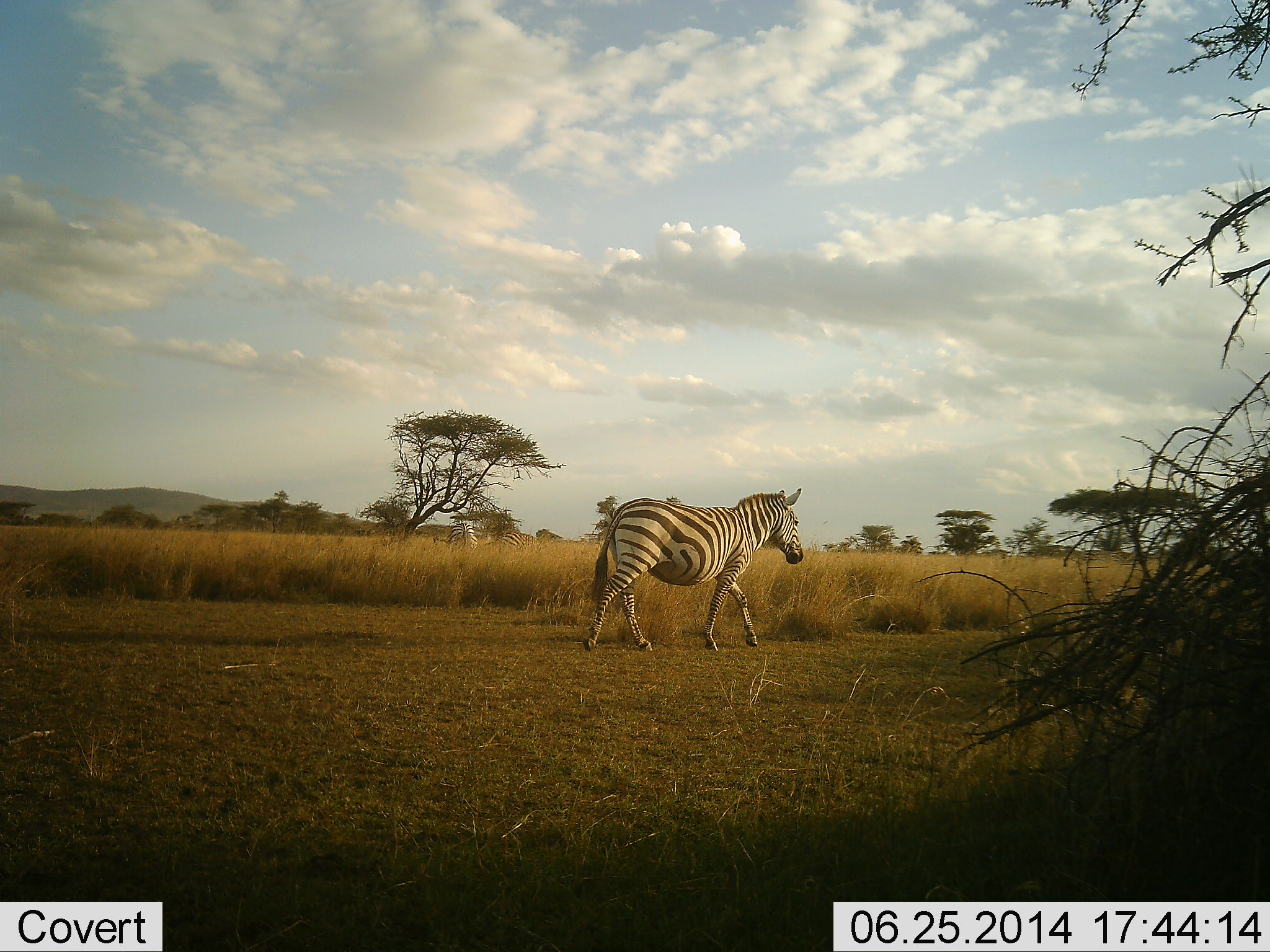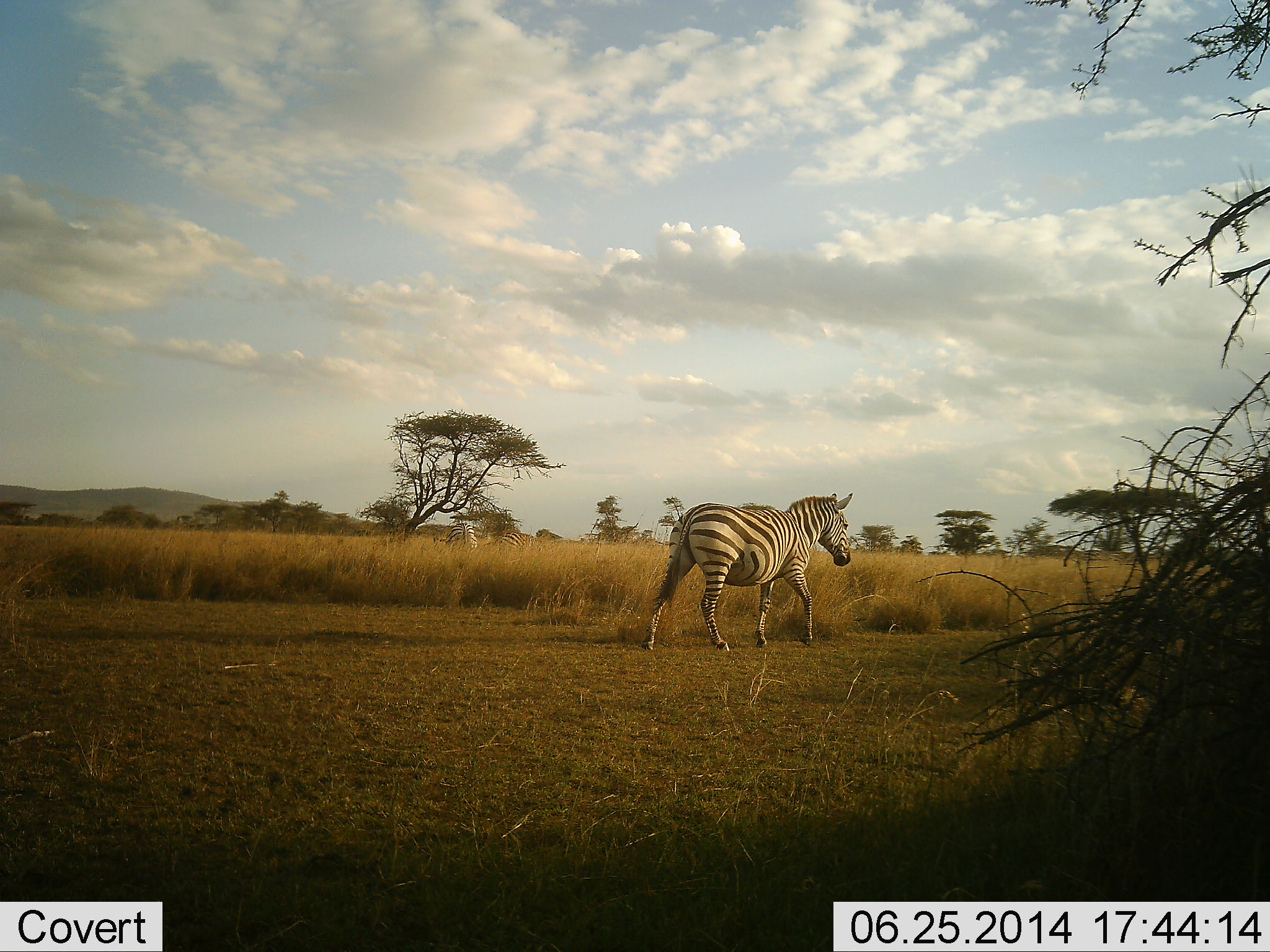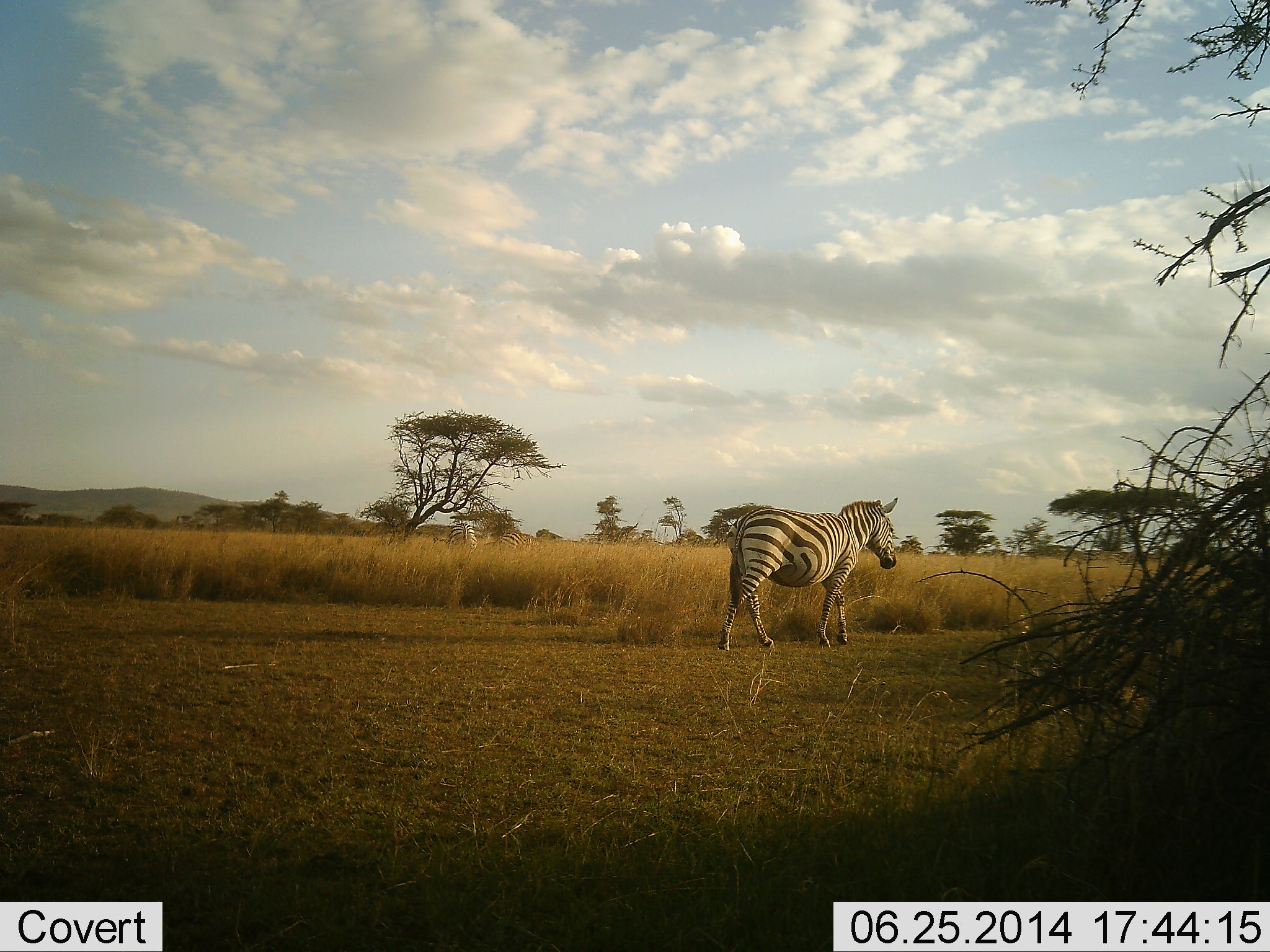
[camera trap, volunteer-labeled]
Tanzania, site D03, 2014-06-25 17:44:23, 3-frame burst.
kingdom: Animalia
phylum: Chordata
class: Mammalia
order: Perissodactyla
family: Equidae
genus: Equus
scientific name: Equus quagga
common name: plains zebra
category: zebra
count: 1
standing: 20%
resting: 0%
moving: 90%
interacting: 0%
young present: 0%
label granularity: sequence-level